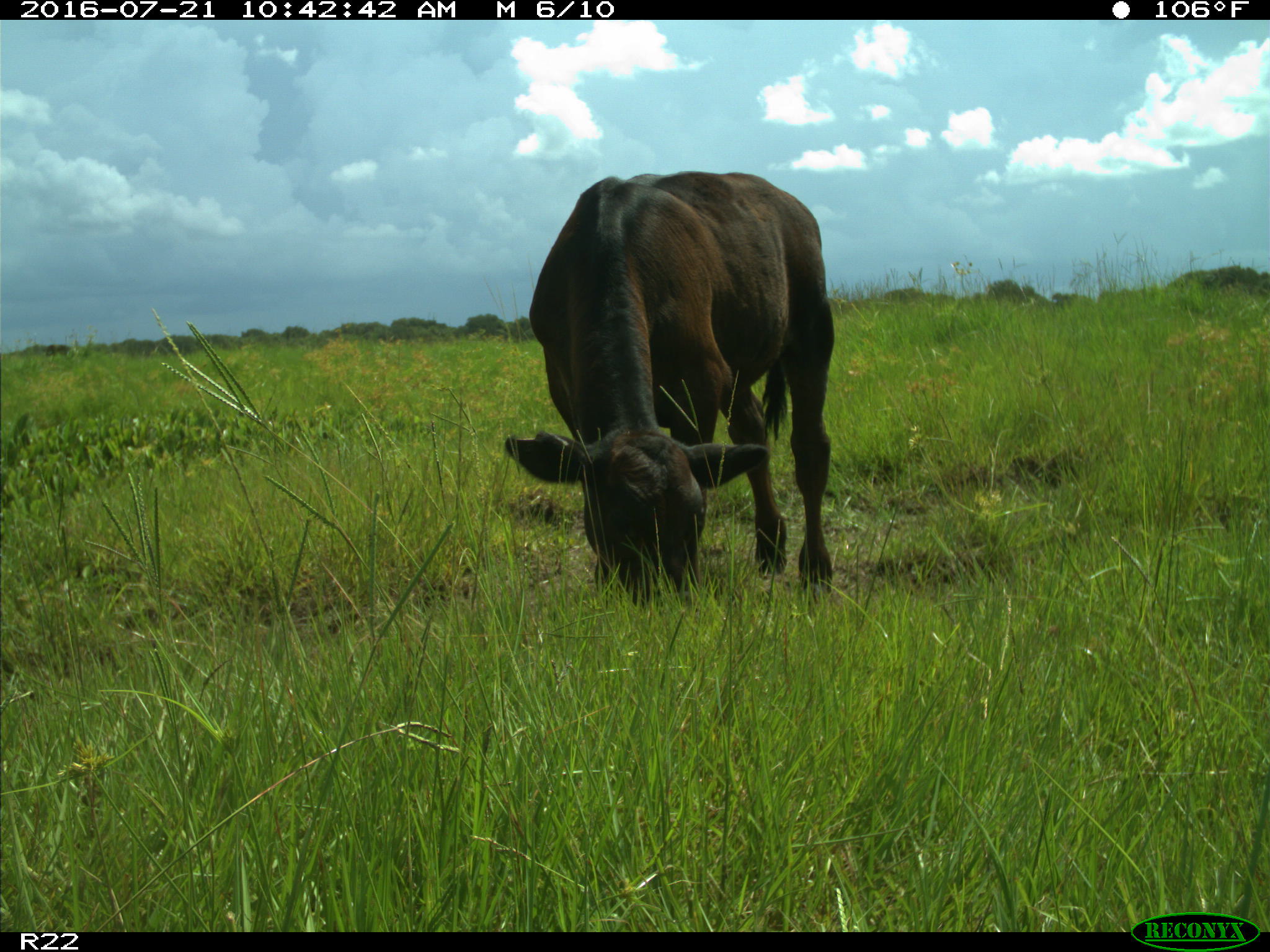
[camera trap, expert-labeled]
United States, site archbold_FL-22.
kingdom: Animalia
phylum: Chordata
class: Mammalia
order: Artiodactyla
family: Bovidae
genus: Bos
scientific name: Bos taurus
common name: domestic cow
Bos taurus (domestic cow).